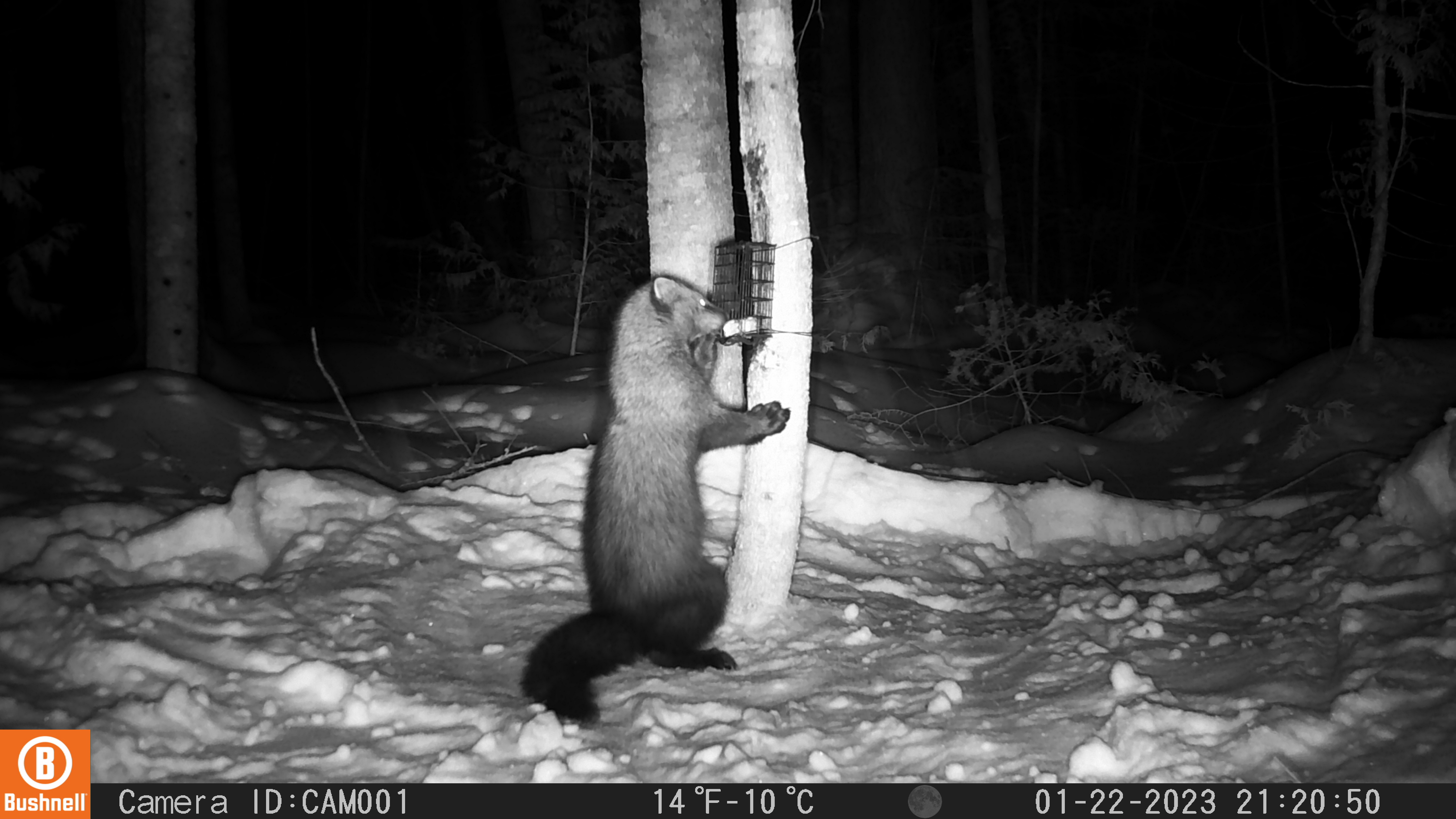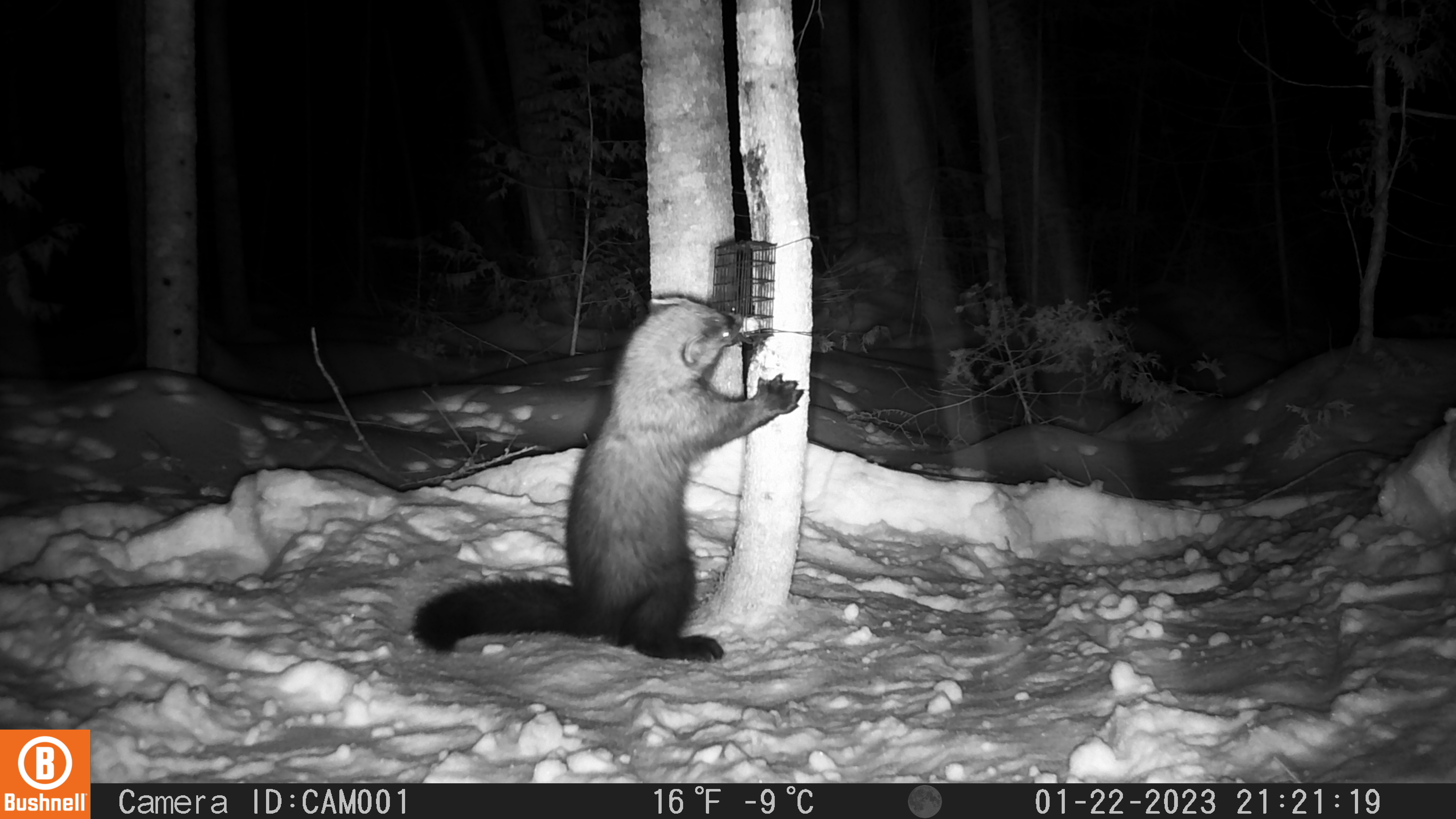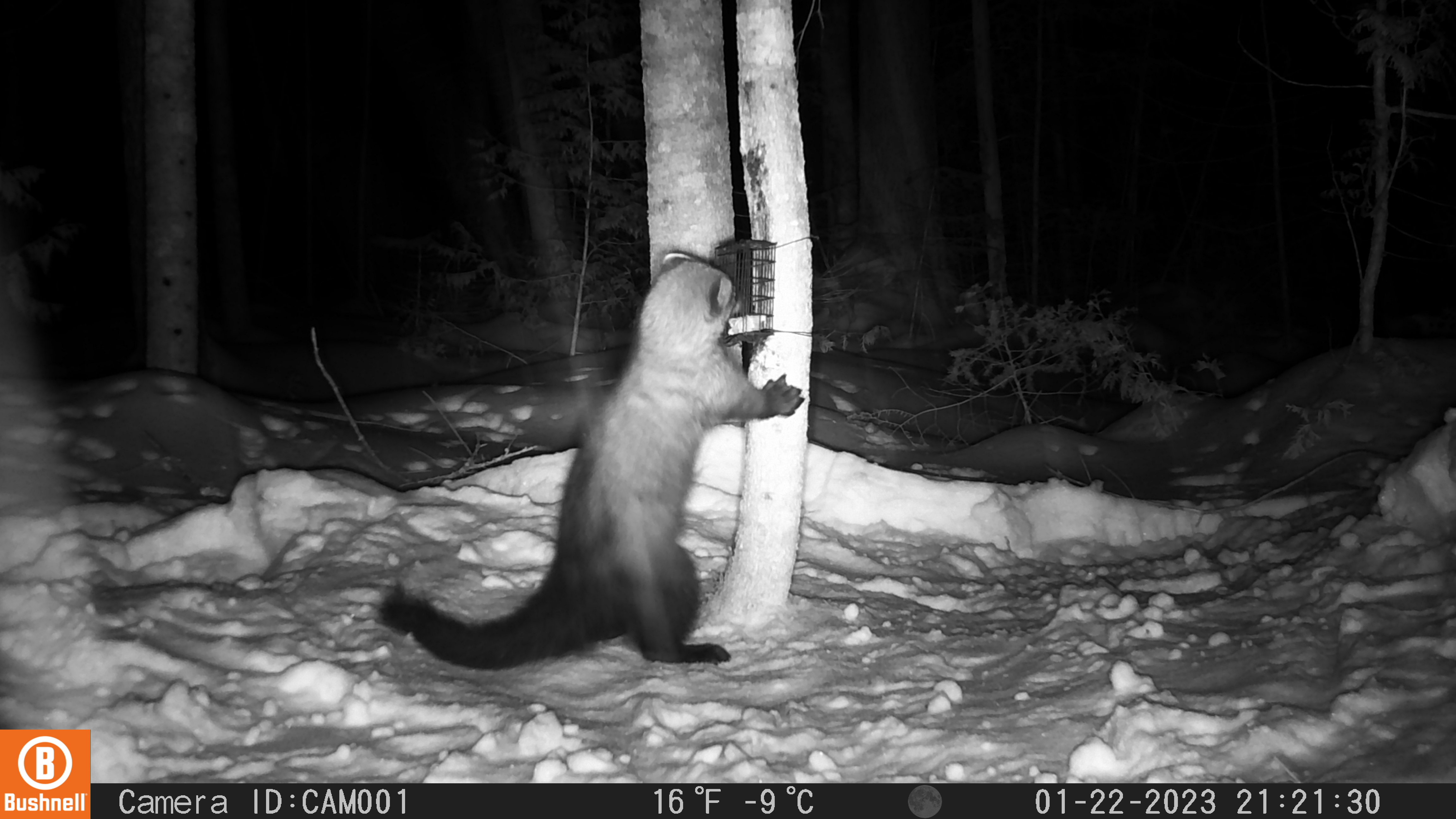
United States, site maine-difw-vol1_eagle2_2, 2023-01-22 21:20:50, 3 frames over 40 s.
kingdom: Animalia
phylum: Chordata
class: Mammalia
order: Carnivora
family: Mustelidae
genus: Pekania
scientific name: Pekania pennanti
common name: fisher